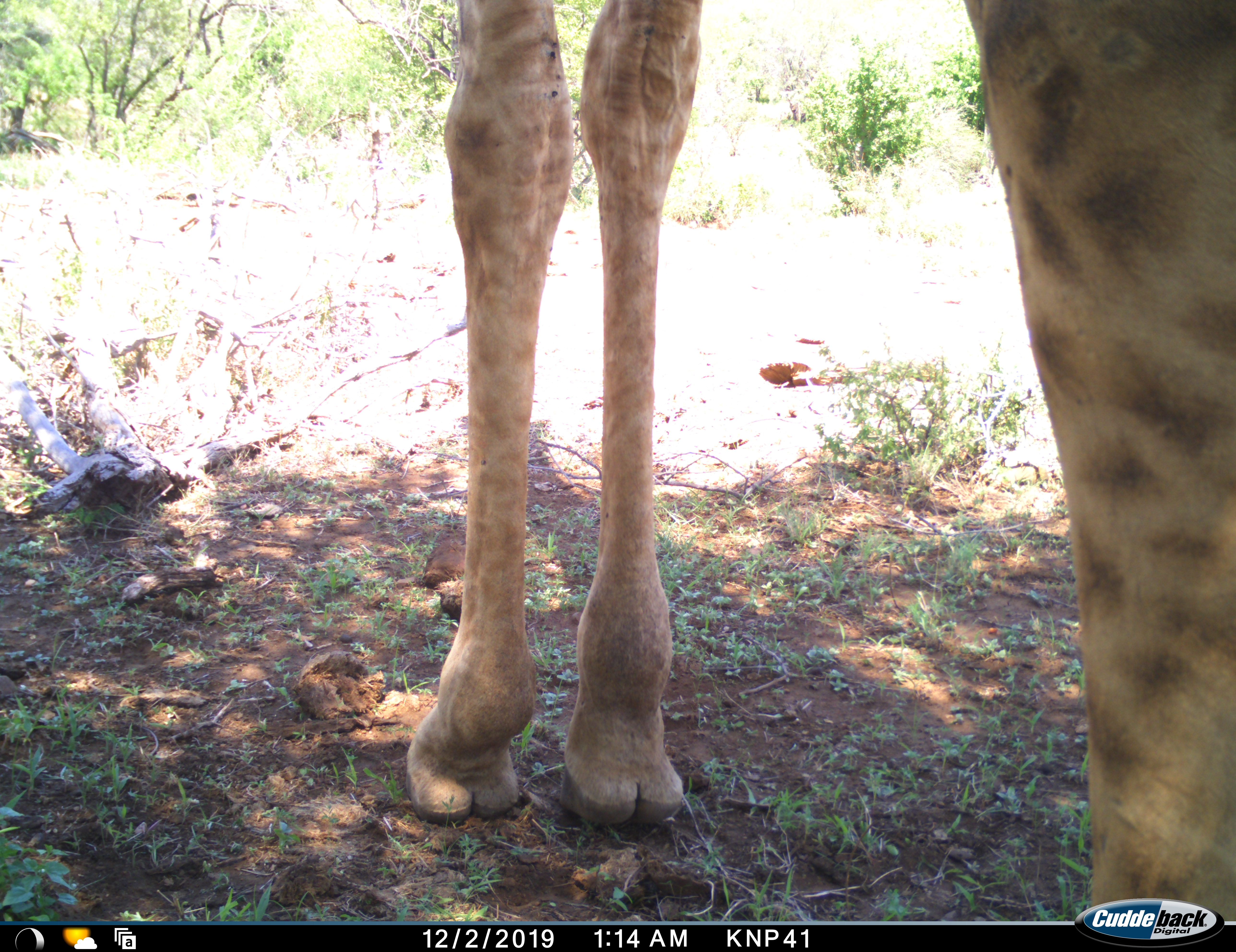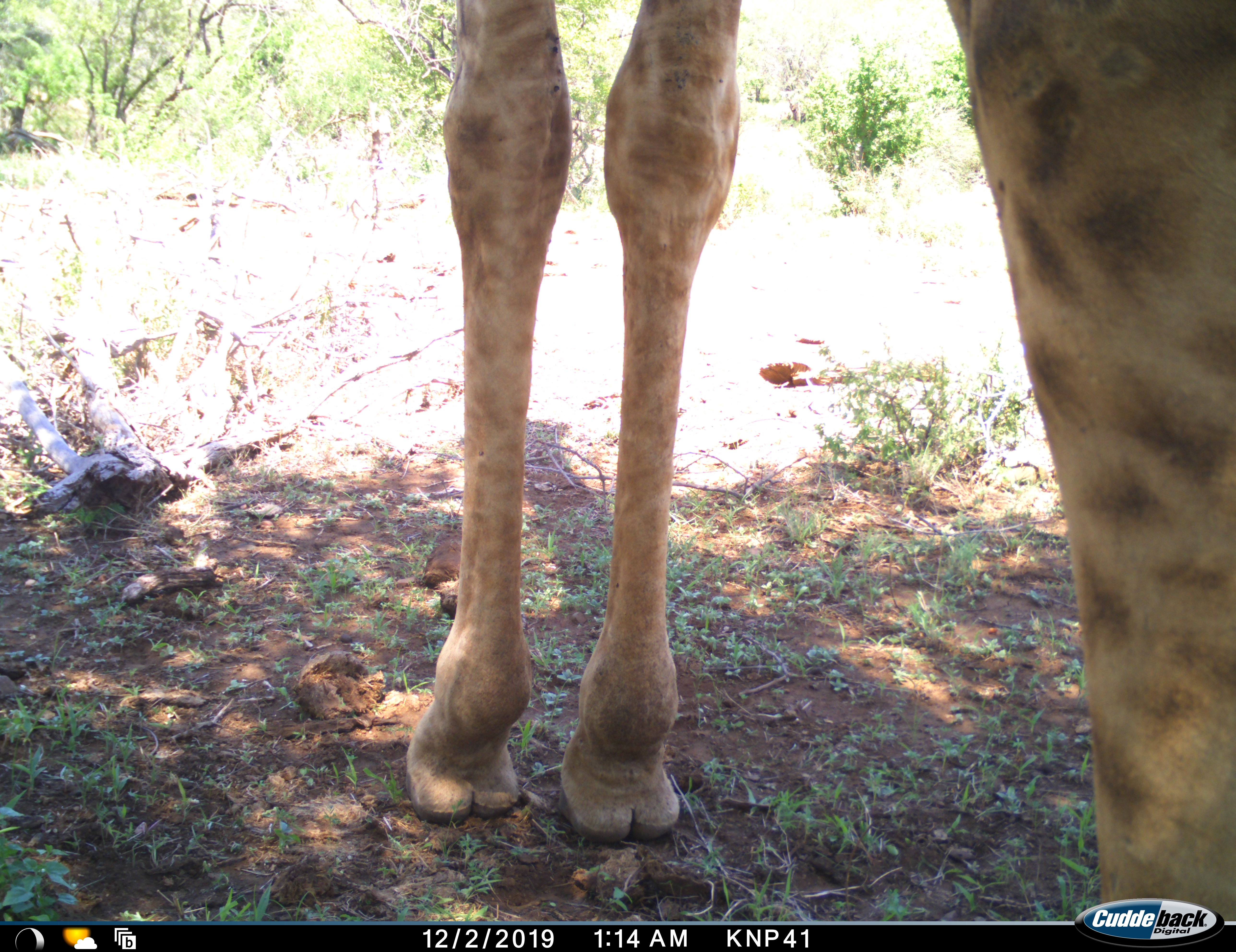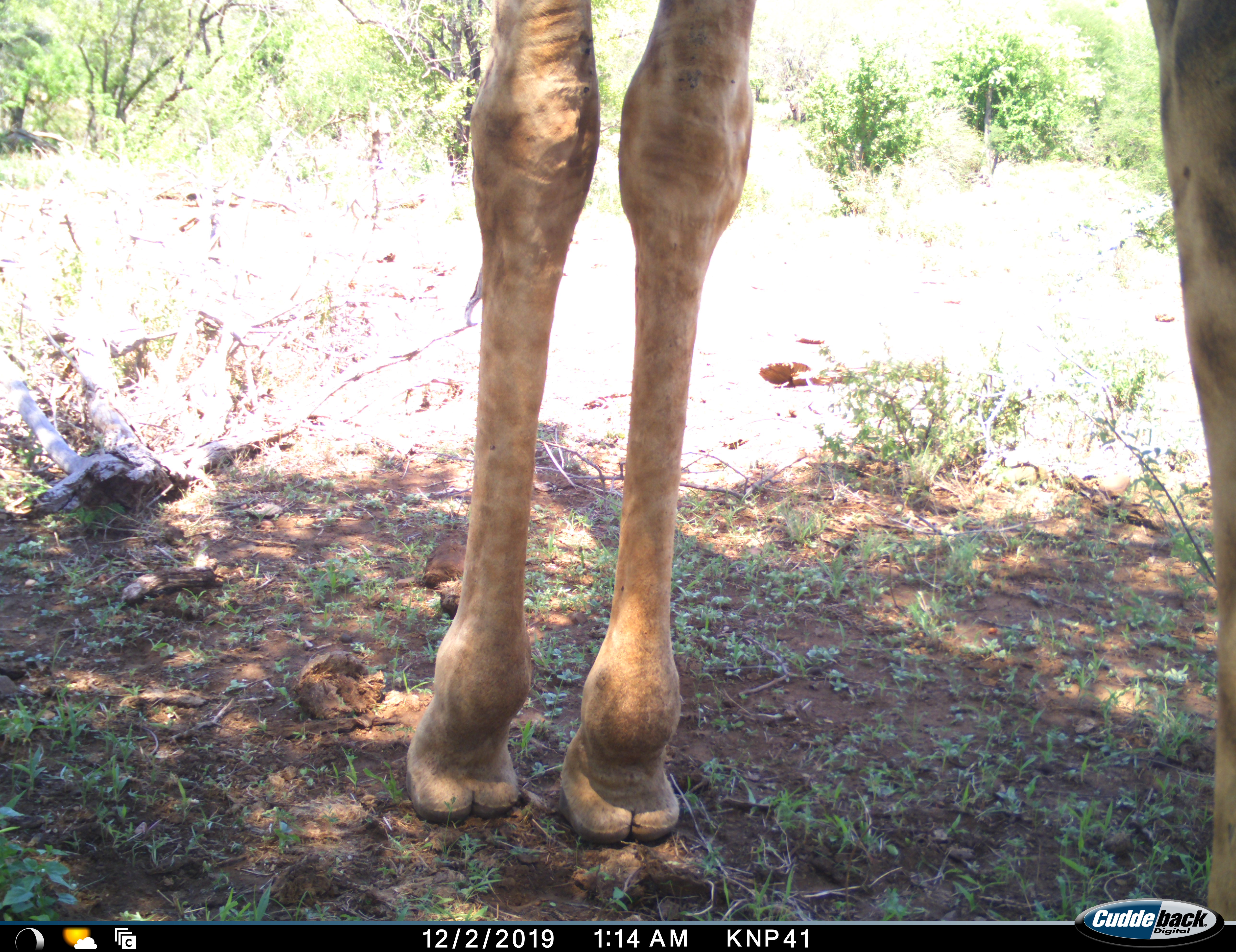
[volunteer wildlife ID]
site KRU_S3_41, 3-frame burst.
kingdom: Animalia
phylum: Chordata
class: Mammalia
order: Artiodactyla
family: Giraffidae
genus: Giraffa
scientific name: Giraffa camelopardalis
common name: giraffe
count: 1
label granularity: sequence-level